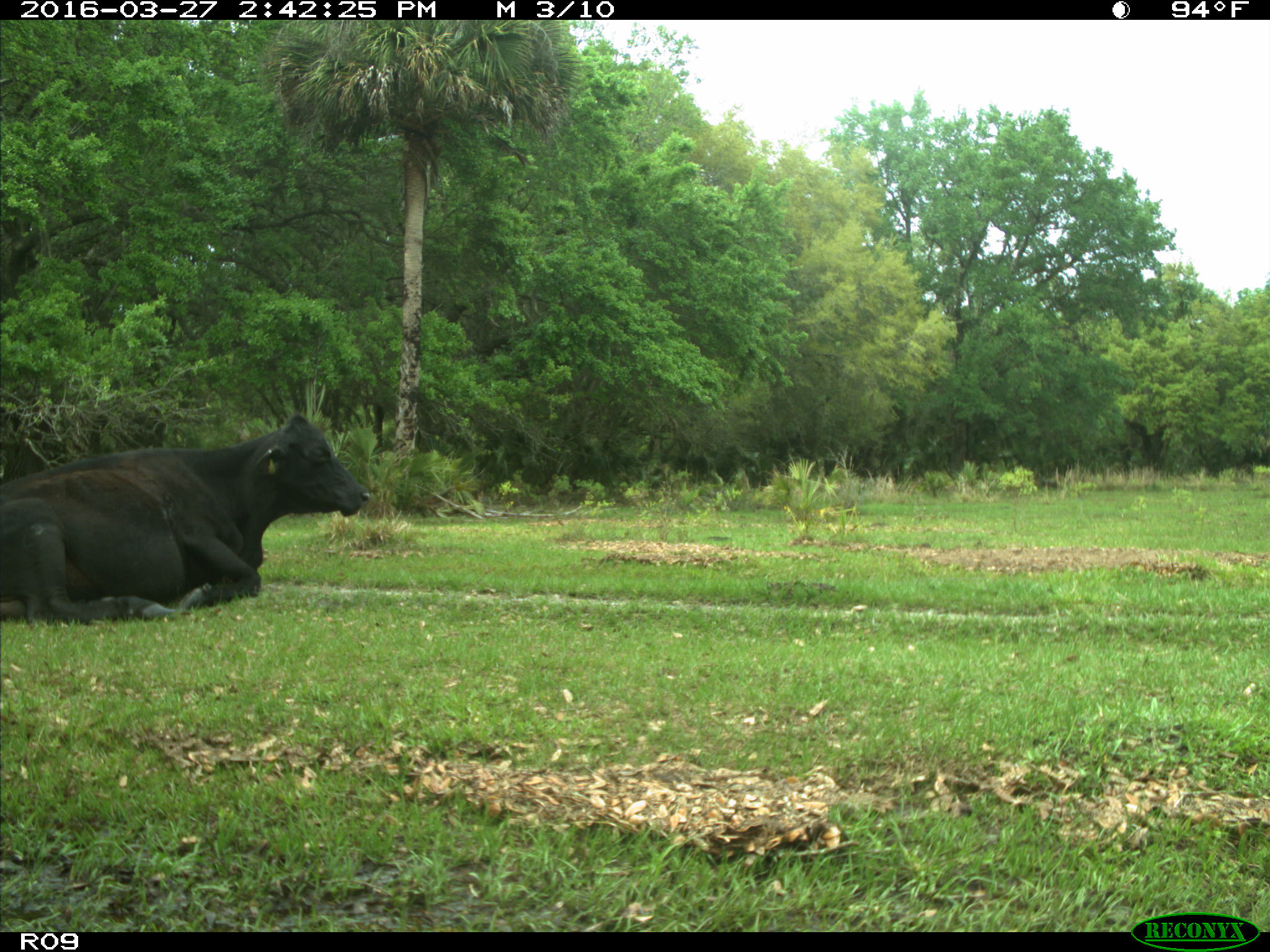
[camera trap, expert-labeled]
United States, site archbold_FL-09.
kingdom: Animalia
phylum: Chordata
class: Mammalia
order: Artiodactyla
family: Bovidae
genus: Bos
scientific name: Bos taurus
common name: domestic cow